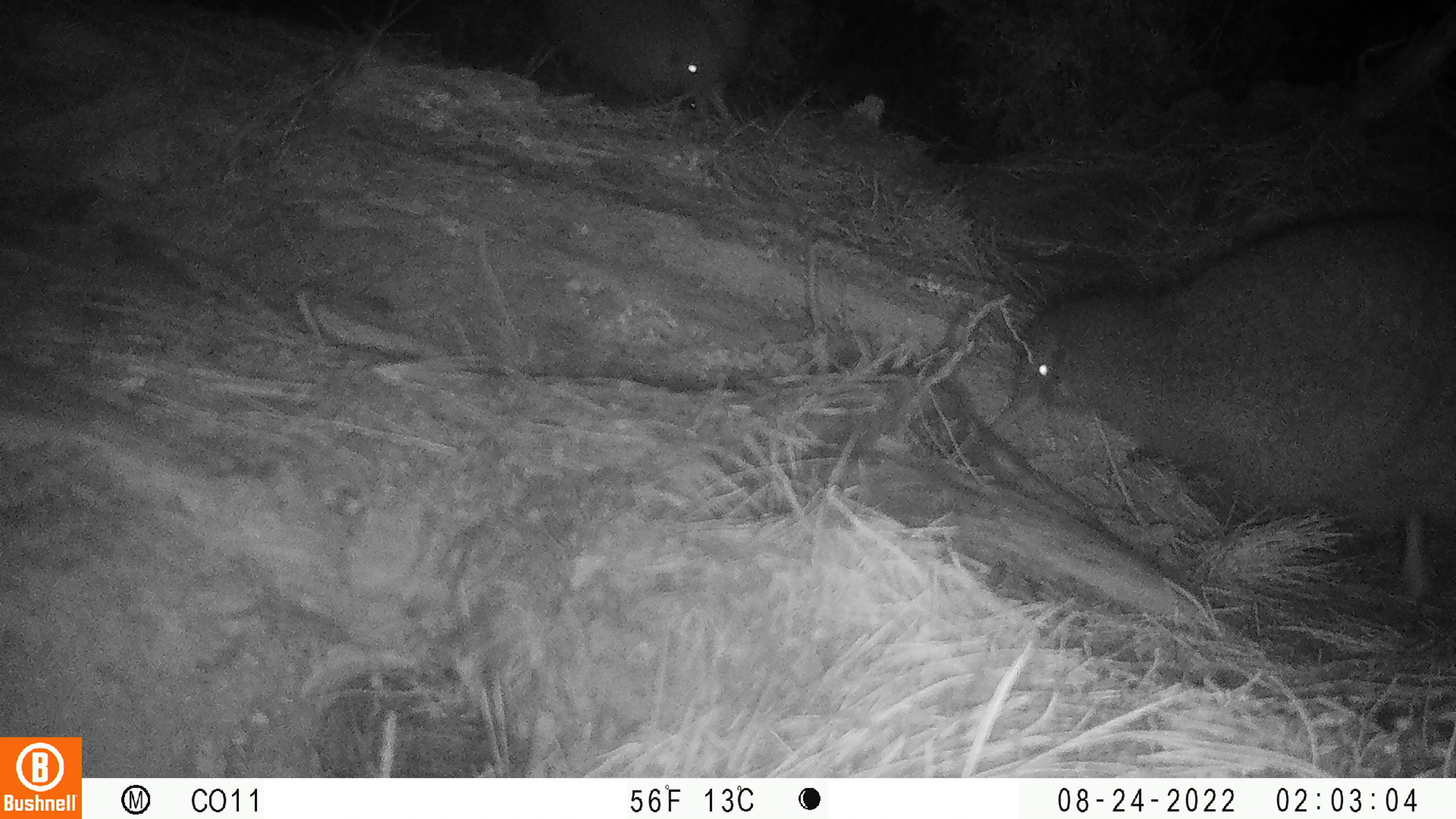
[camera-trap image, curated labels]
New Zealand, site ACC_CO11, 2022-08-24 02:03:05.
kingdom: Animalia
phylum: Chordata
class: Aves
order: Apterygiformes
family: Apterygidae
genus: Apteryx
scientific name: Apteryx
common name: kiwi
Kiwi (Apteryx).